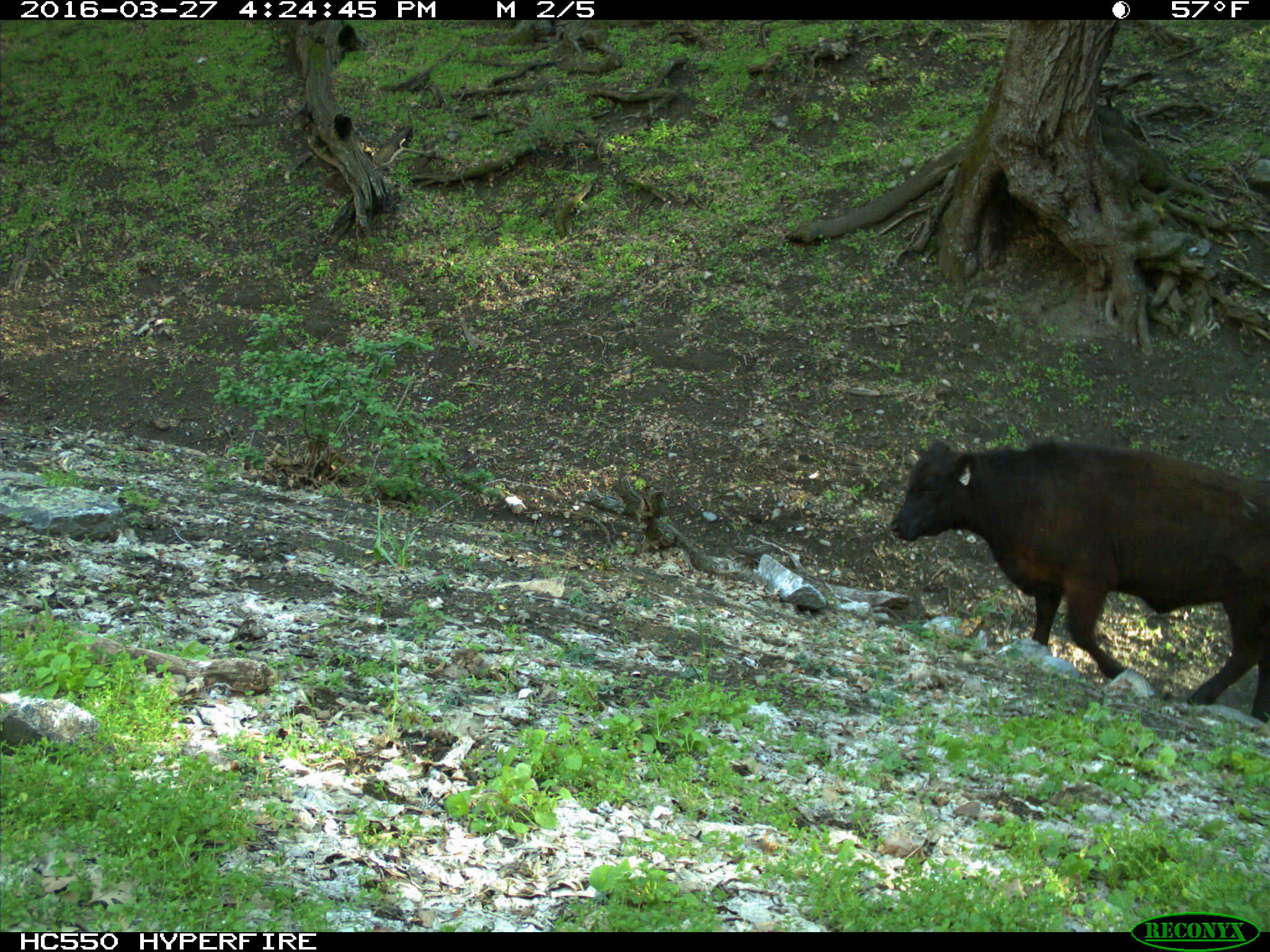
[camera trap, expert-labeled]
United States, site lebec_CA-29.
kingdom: Animalia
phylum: Chordata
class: Mammalia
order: Artiodactyla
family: Bovidae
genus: Bos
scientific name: Bos taurus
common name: domestic cow